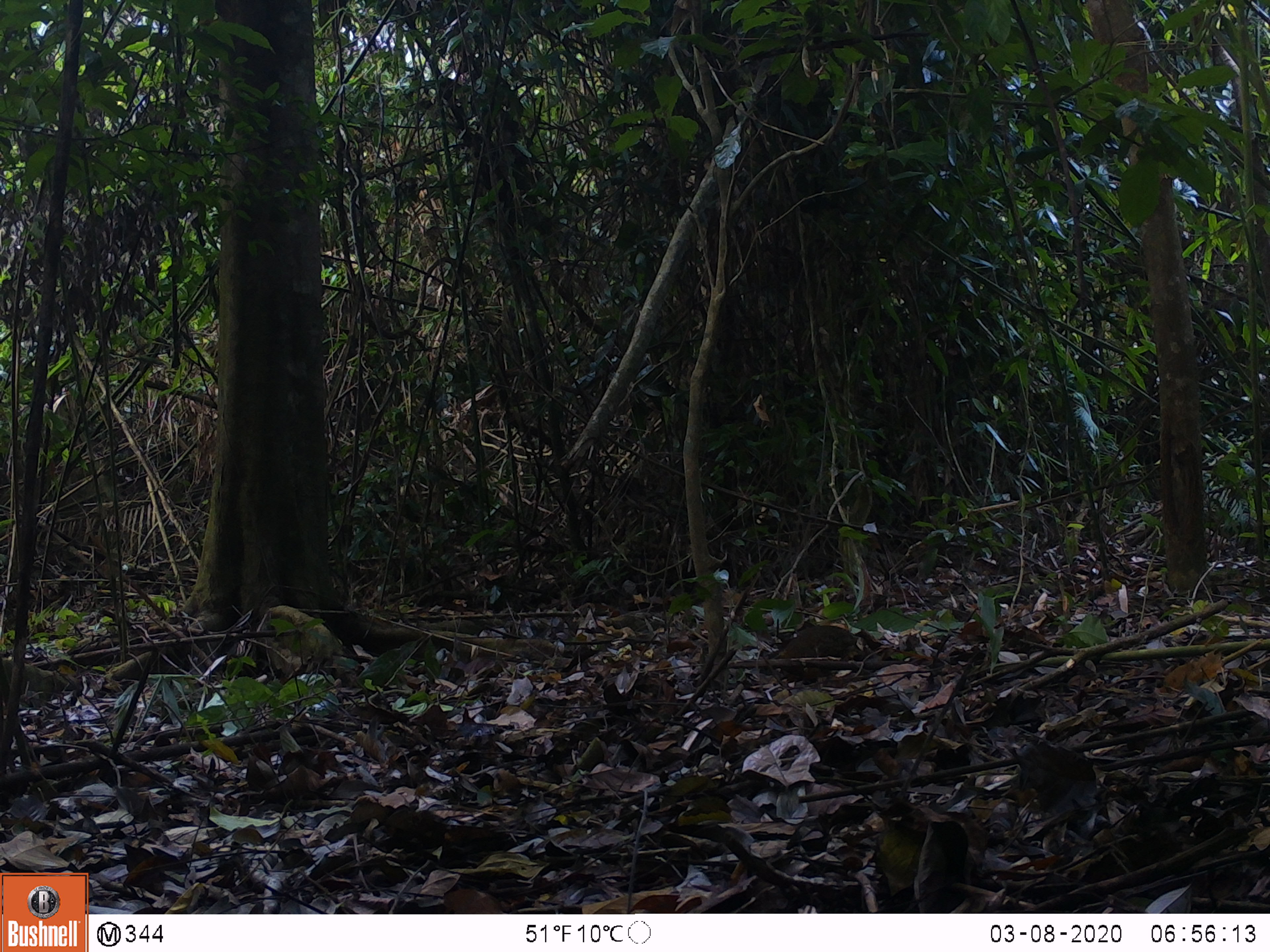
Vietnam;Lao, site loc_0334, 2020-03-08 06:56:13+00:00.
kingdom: Animalia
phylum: Chordata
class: Aves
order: Galliformes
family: Phasianidae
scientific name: Phasianidae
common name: partridge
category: unidentified partridge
Unidentified partridge (partridge) (Phasianidae). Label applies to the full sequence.